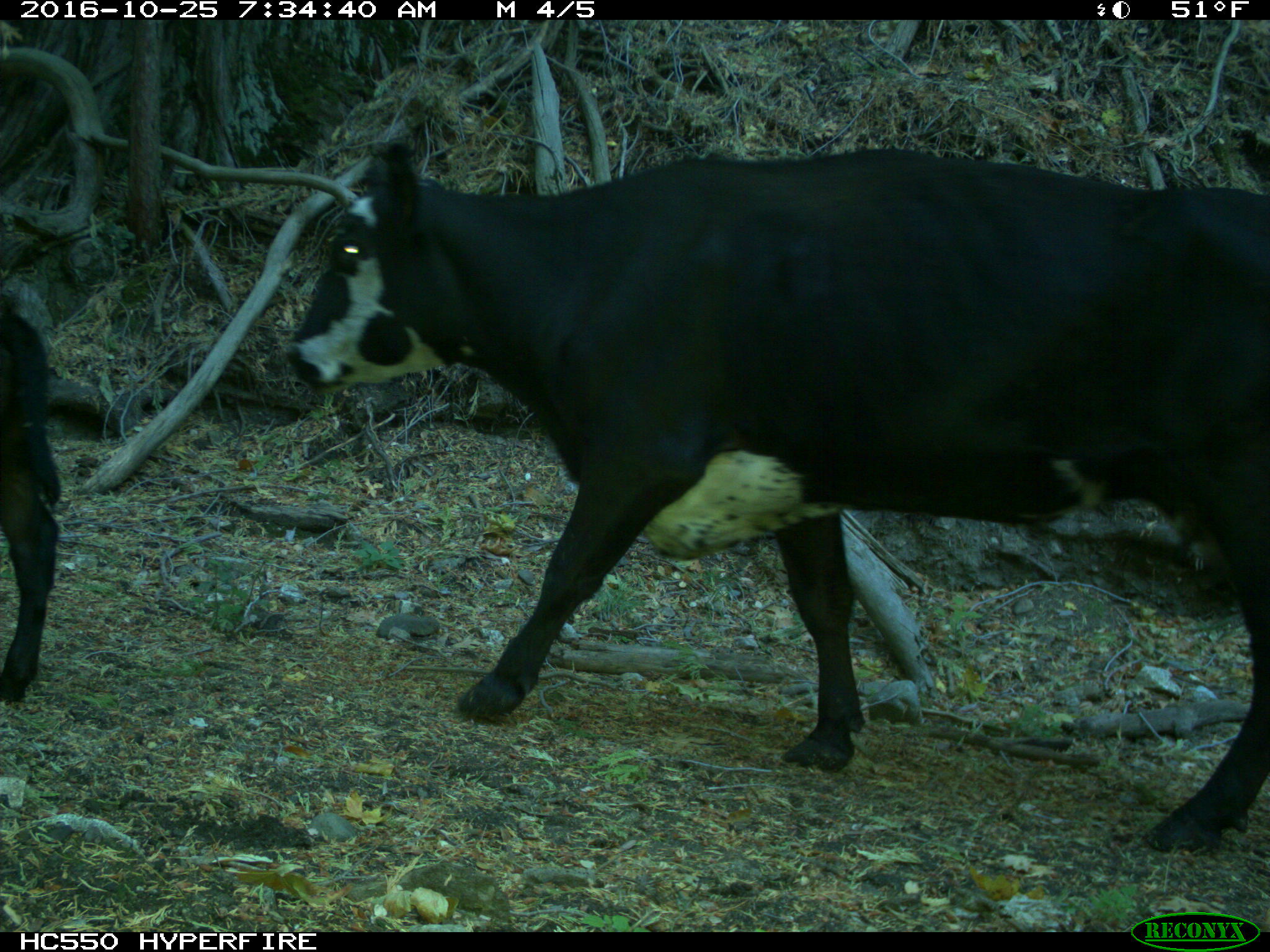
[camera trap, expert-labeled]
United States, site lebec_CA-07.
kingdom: Animalia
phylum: Chordata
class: Mammalia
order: Artiodactyla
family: Bovidae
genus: Bos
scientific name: Bos taurus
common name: domestic cow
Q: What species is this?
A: Bos taurus (domestic cow).